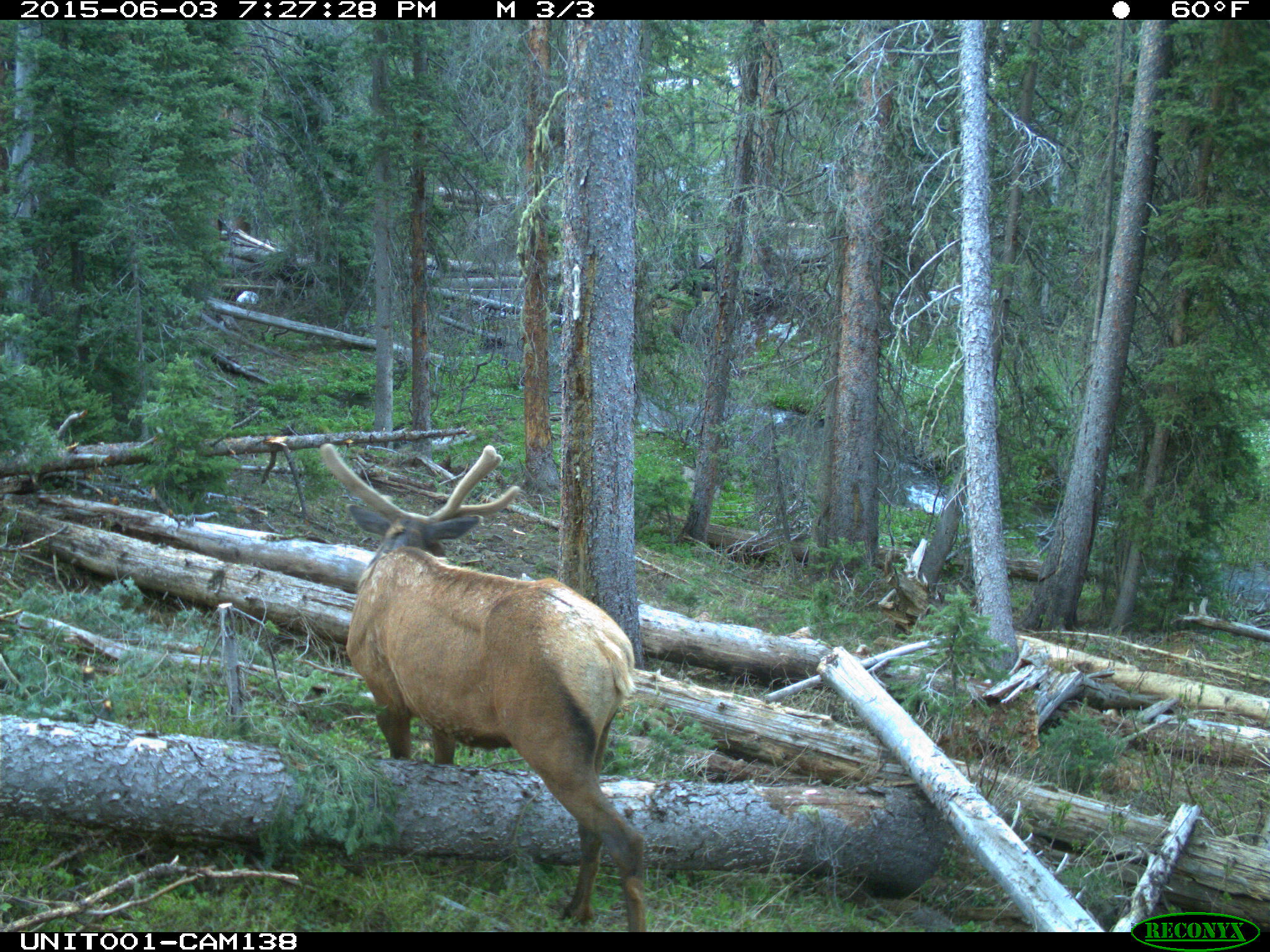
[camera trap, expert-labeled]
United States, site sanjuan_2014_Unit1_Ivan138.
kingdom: Animalia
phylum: Chordata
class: Mammalia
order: Artiodactyla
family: Cervidae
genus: Cervus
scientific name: Cervus elaphus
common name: red deer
Cervus elaphus (red deer).